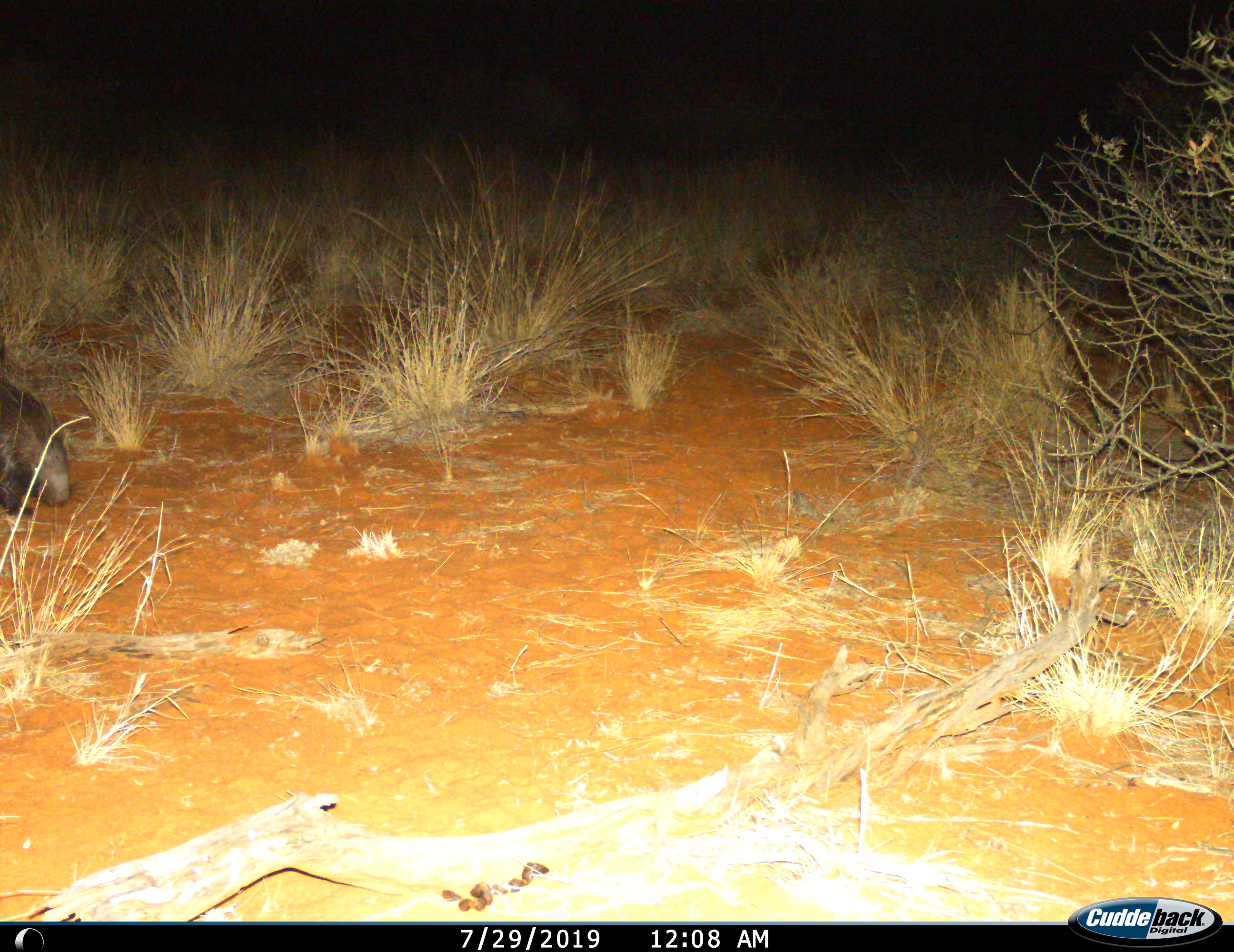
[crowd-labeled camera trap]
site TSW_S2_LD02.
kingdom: Animalia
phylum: Chordata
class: Mammalia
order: Rodentia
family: Hystricidae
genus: Hystrix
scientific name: Hystrix cristata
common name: crested porcupine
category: porcupine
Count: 1.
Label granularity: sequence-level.